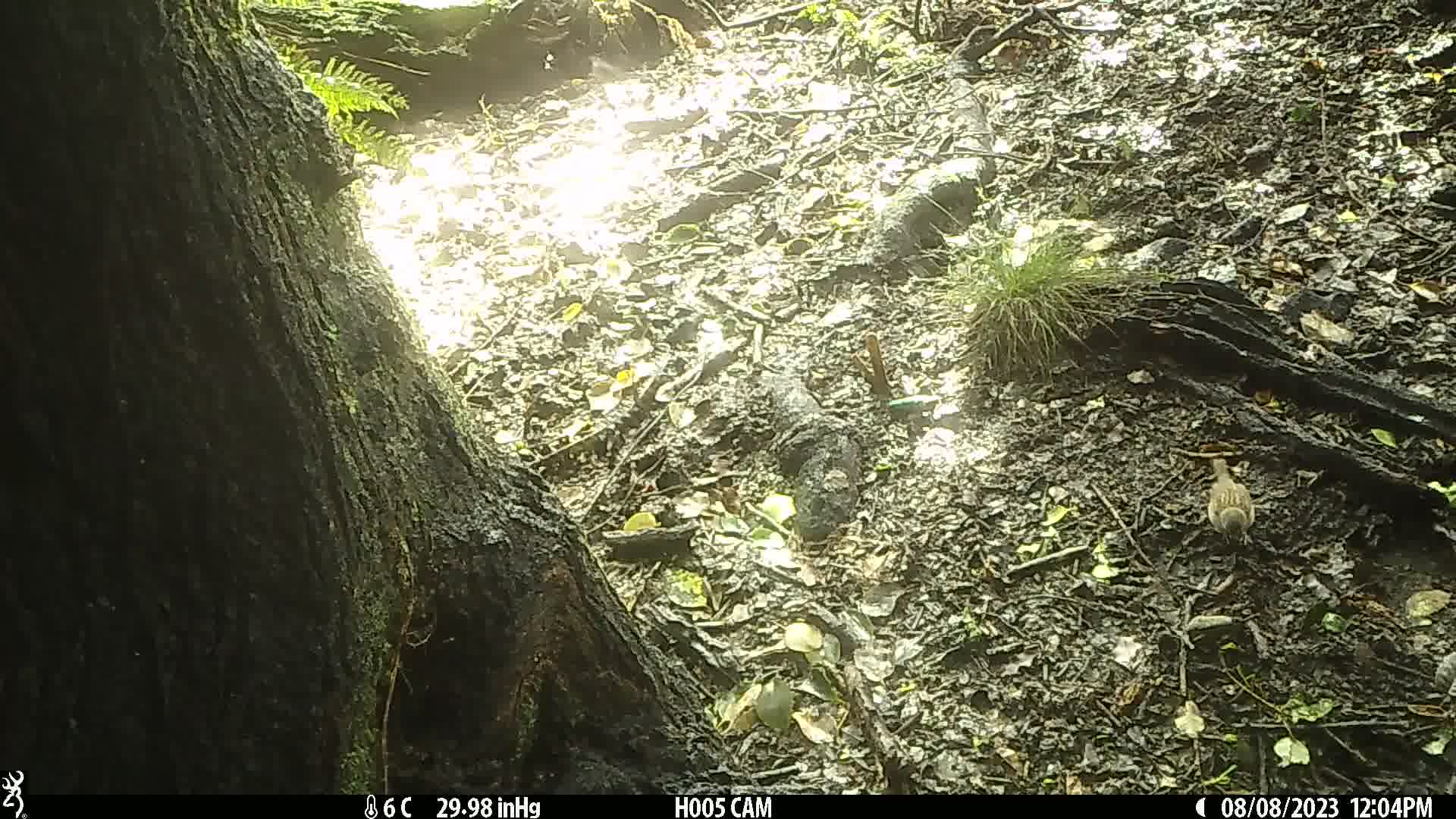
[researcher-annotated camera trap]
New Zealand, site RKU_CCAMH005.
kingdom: Animalia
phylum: Chordata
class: Aves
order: Passeriformes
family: Prunellidae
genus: Prunella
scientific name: Prunella modularis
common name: dunnock